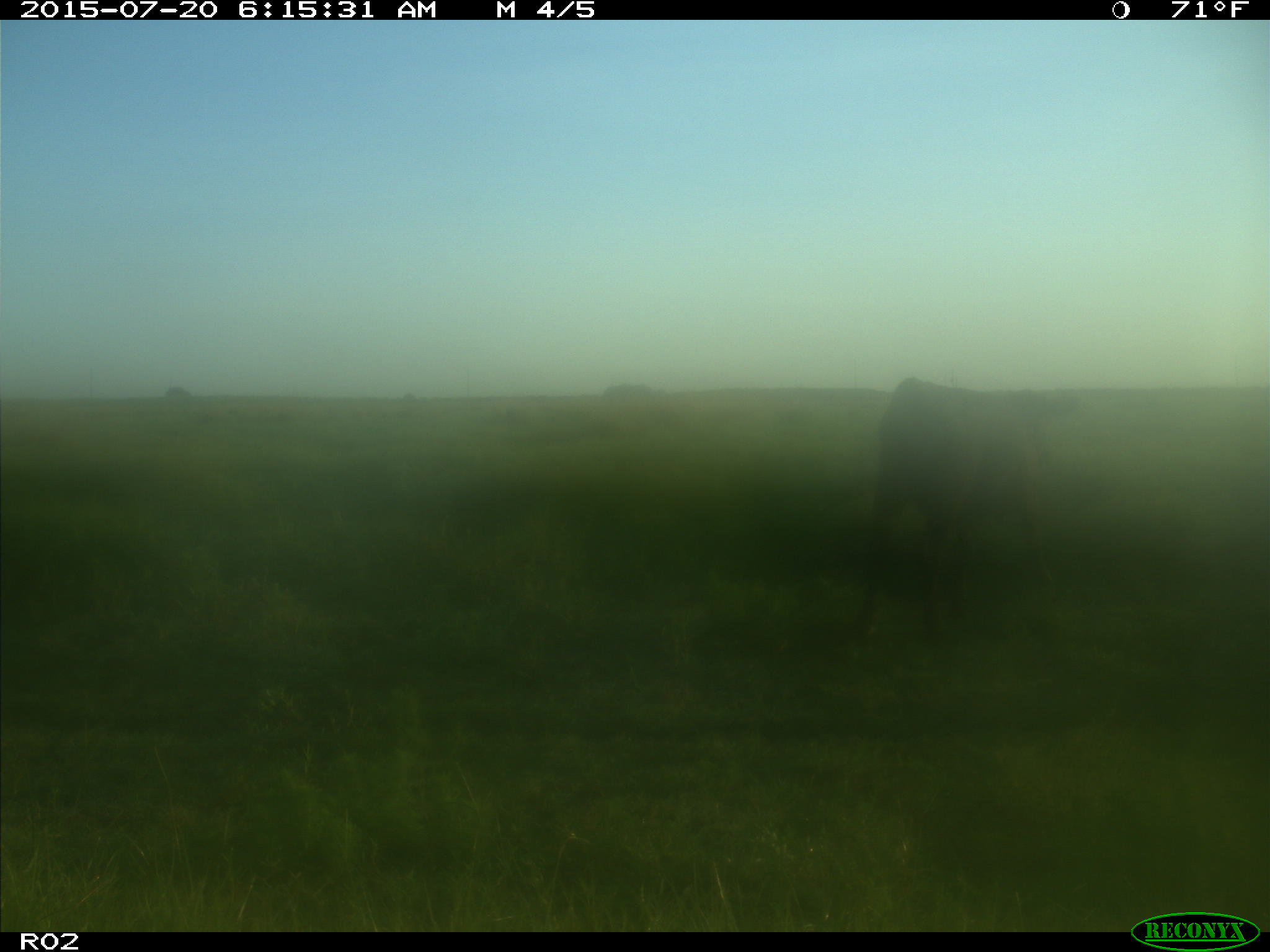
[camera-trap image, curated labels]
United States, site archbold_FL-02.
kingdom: Animalia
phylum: Chordata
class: Mammalia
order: Artiodactyla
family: Bovidae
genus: Bos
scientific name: Bos taurus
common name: domestic cow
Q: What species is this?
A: Bos taurus (domestic cow).